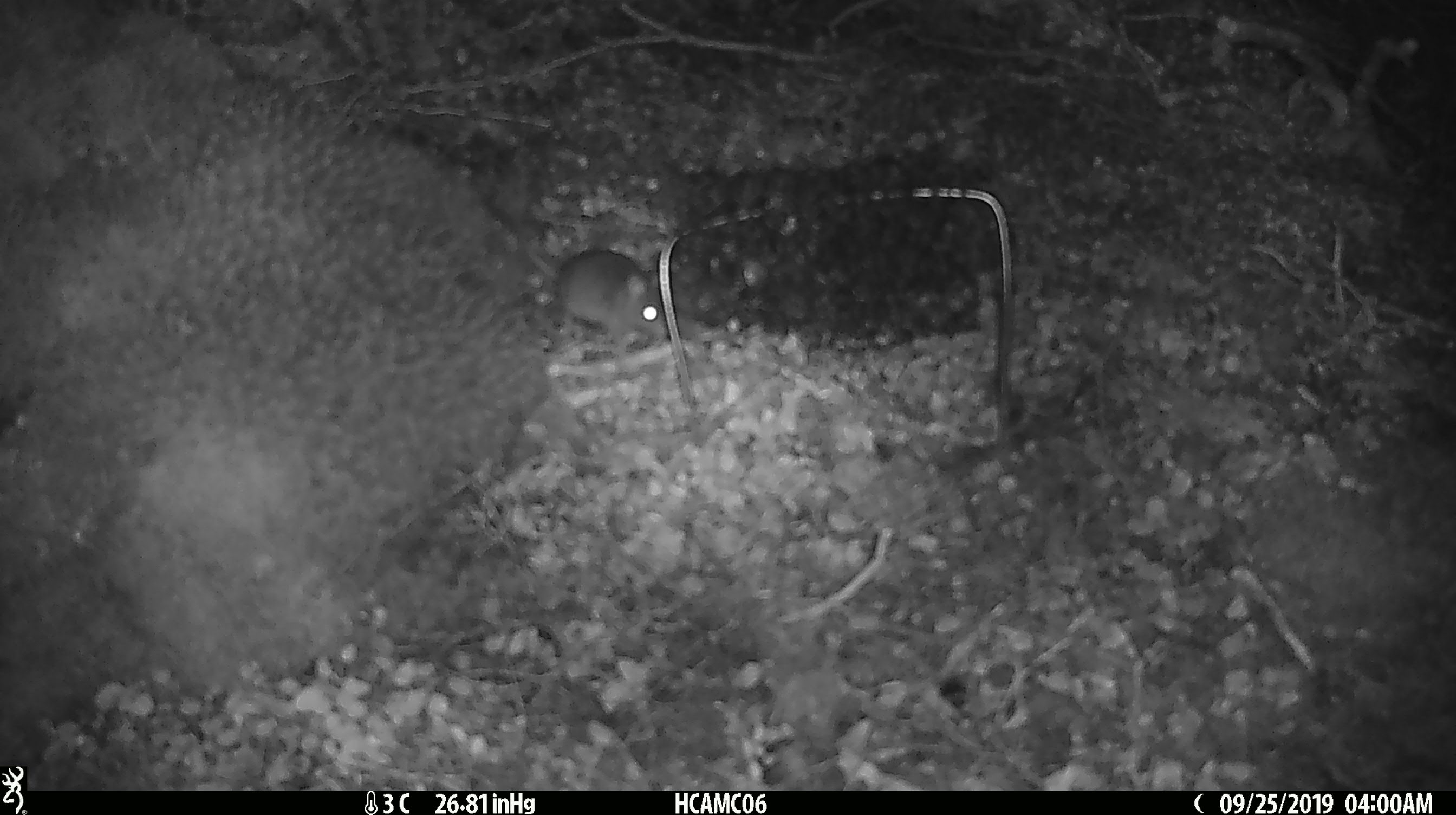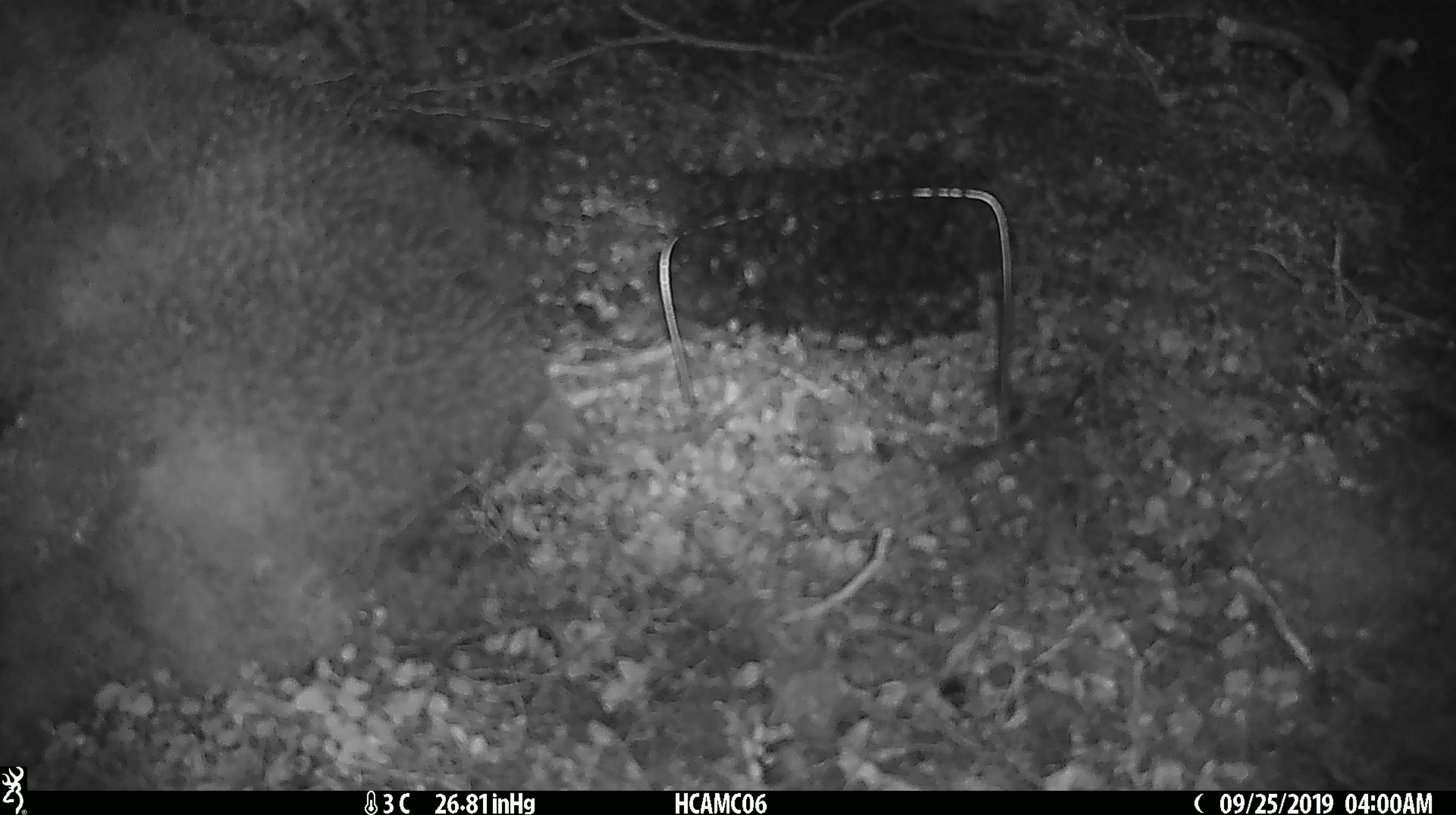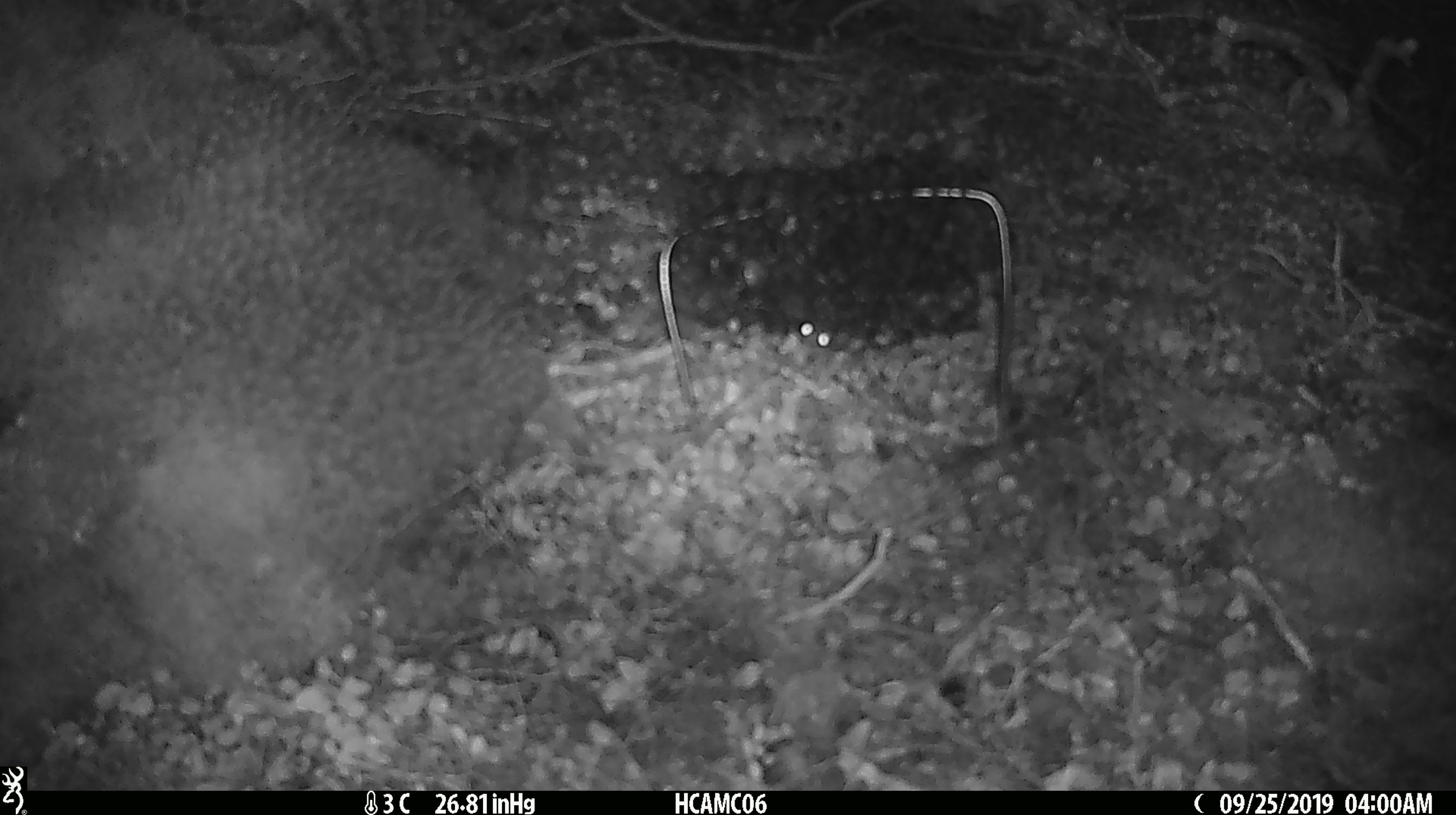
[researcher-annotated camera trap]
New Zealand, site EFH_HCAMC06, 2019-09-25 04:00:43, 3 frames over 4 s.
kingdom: Animalia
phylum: Chordata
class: Mammalia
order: Rodentia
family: Muridae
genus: Mus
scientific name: Mus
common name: mouse